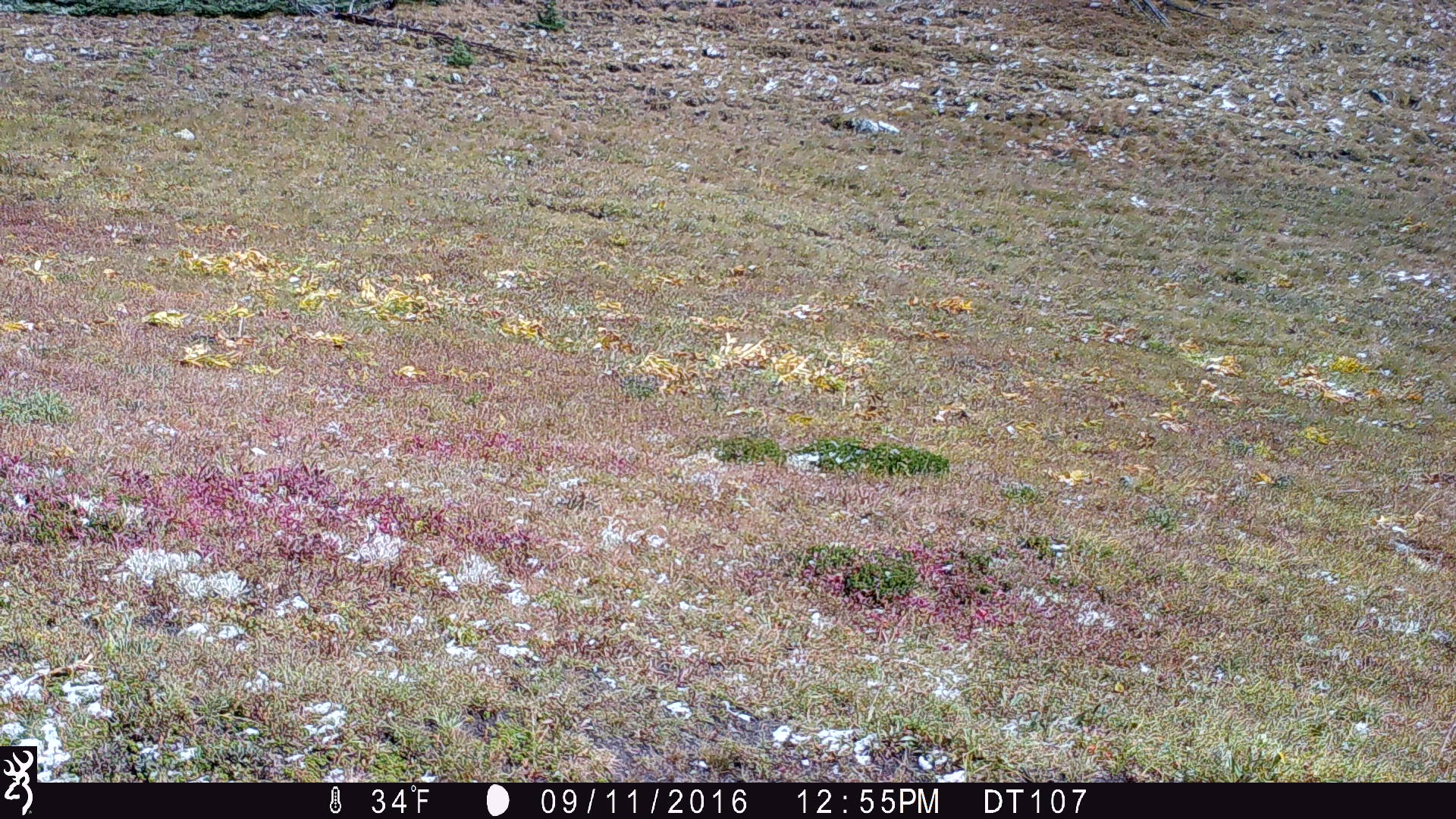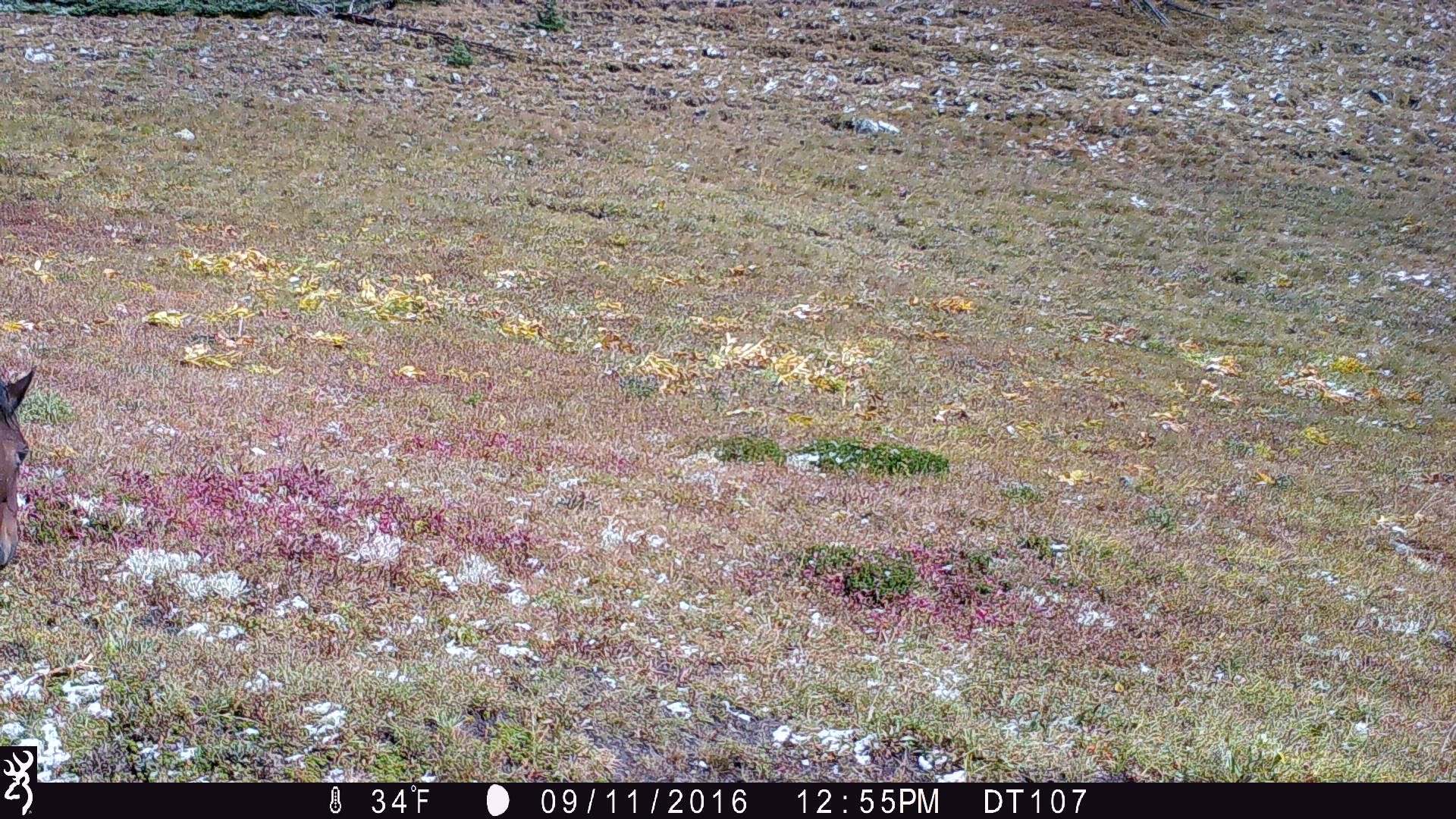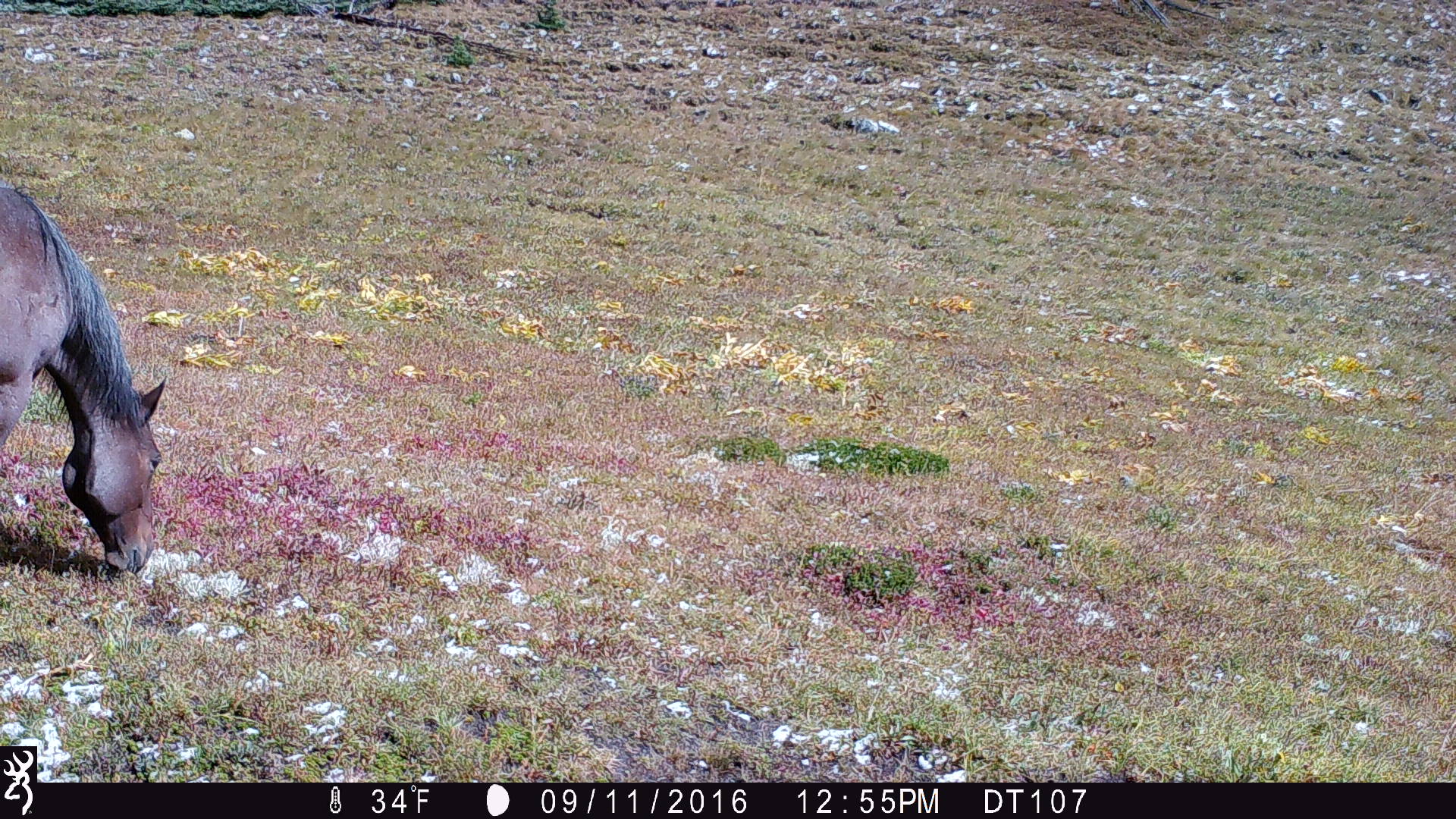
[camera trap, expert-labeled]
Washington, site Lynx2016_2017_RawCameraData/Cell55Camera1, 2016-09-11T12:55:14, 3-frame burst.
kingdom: Animalia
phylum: Chordata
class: Mammalia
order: Perissodactyla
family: Equidae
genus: Equus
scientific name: Equus caballus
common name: domestic horse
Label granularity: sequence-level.